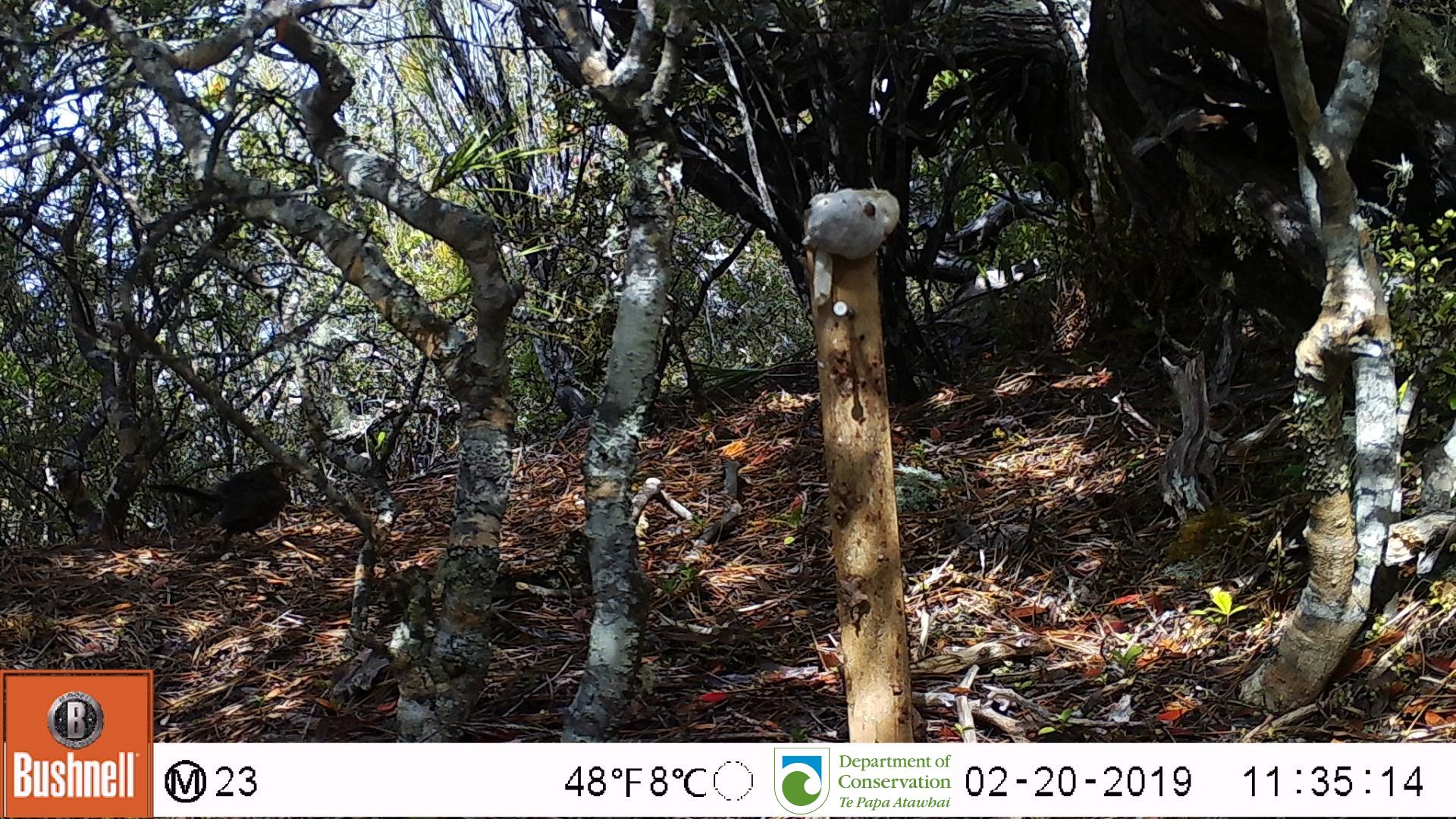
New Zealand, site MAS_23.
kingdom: Animalia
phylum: Chordata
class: Aves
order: Passeriformes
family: Turdidae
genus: Turdus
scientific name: Turdus merula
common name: eurasian blackbird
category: blackbird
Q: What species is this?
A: Blackbird (eurasian blackbird) (Turdus merula).